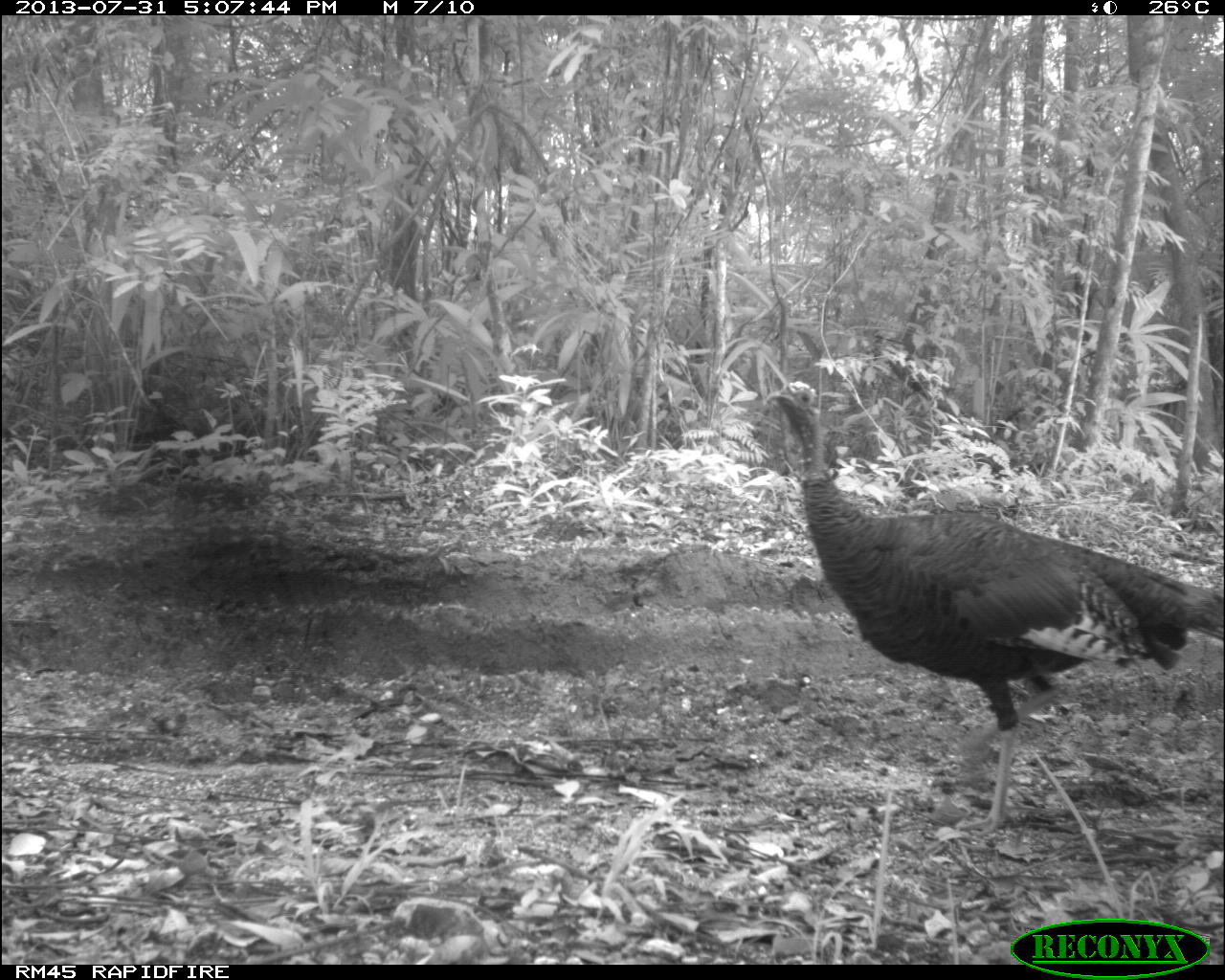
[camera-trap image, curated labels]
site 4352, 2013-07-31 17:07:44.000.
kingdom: Animalia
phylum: Chordata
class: Aves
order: Galliformes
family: Phasianidae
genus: Meleagris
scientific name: Meleagris ocellata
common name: ocellated turkey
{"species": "Meleagris ocellata (ocellated turkey)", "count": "4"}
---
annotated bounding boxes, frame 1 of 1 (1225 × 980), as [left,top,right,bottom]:
meleagris ocellata: [764,380,1225,837]